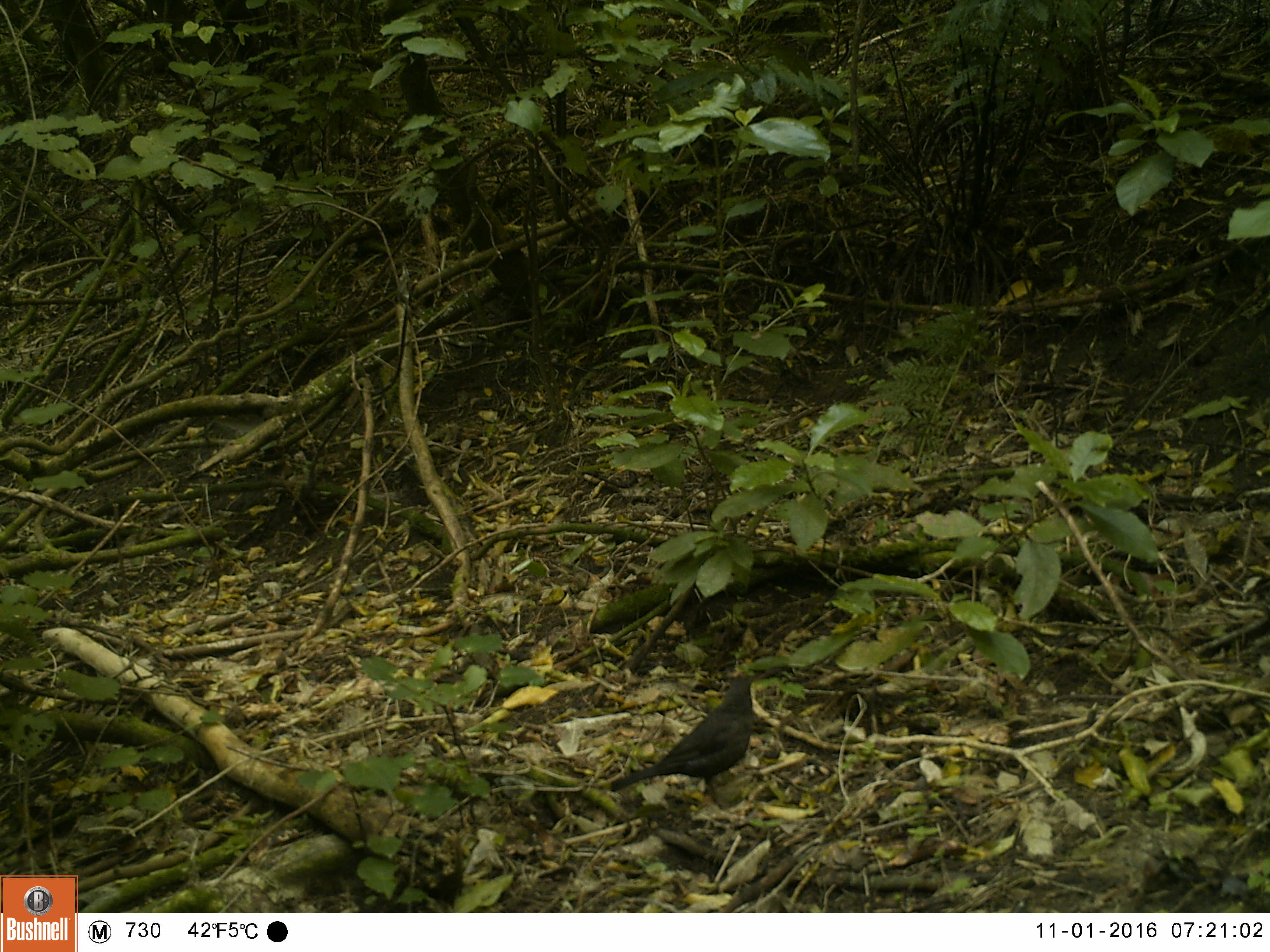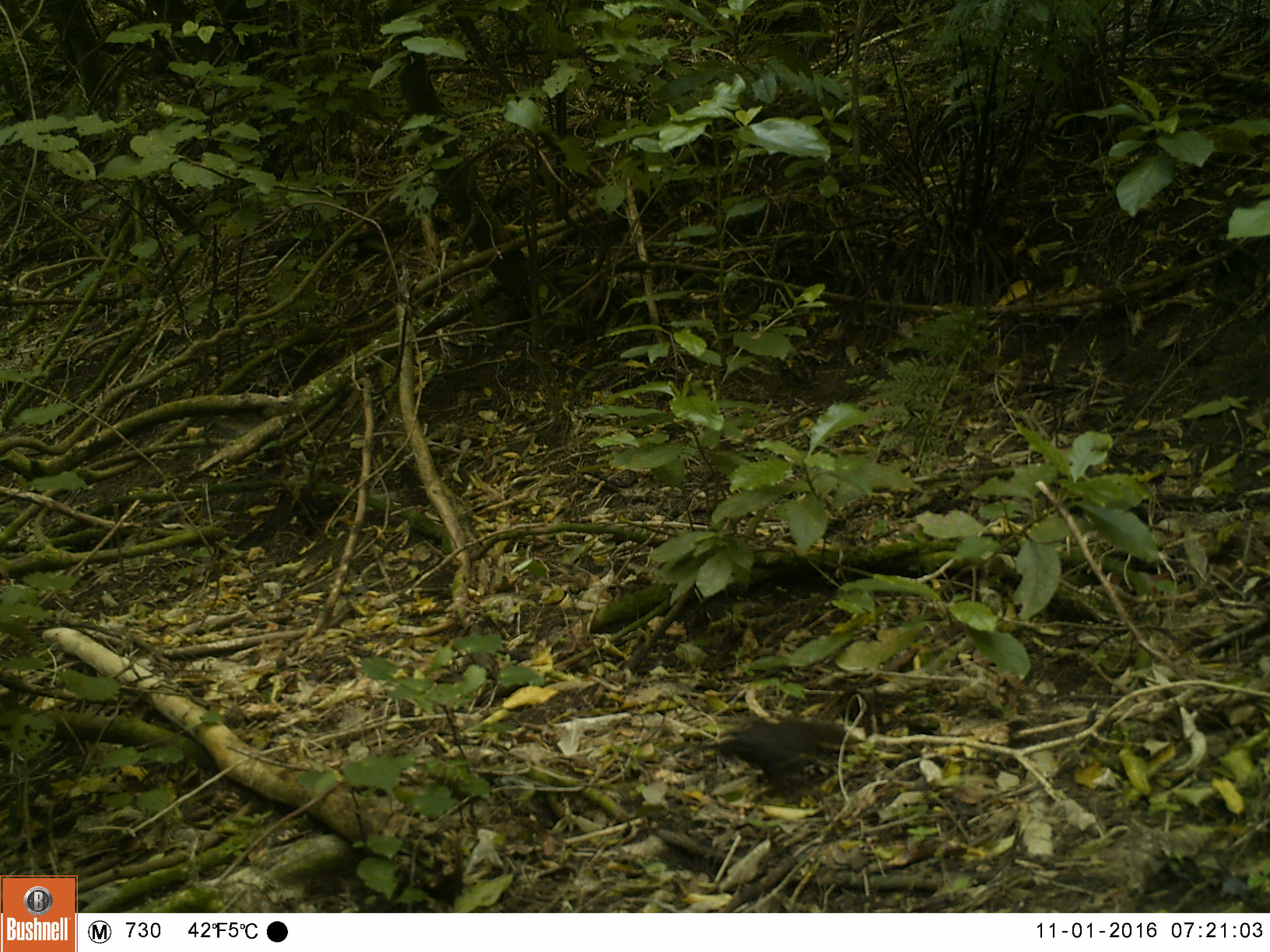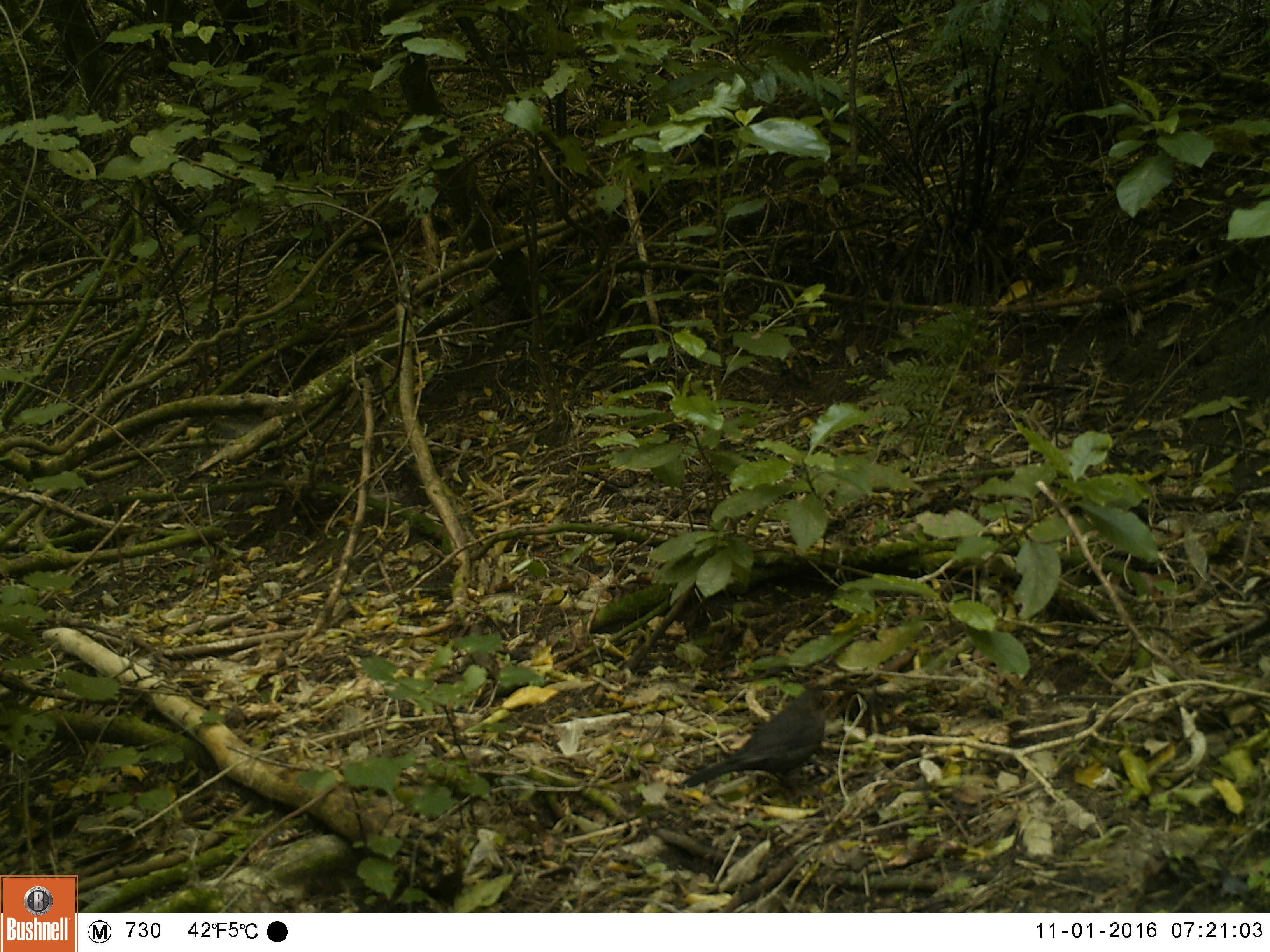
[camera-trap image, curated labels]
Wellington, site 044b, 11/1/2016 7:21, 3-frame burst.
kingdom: Animalia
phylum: Chordata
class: Aves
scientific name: Aves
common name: bird